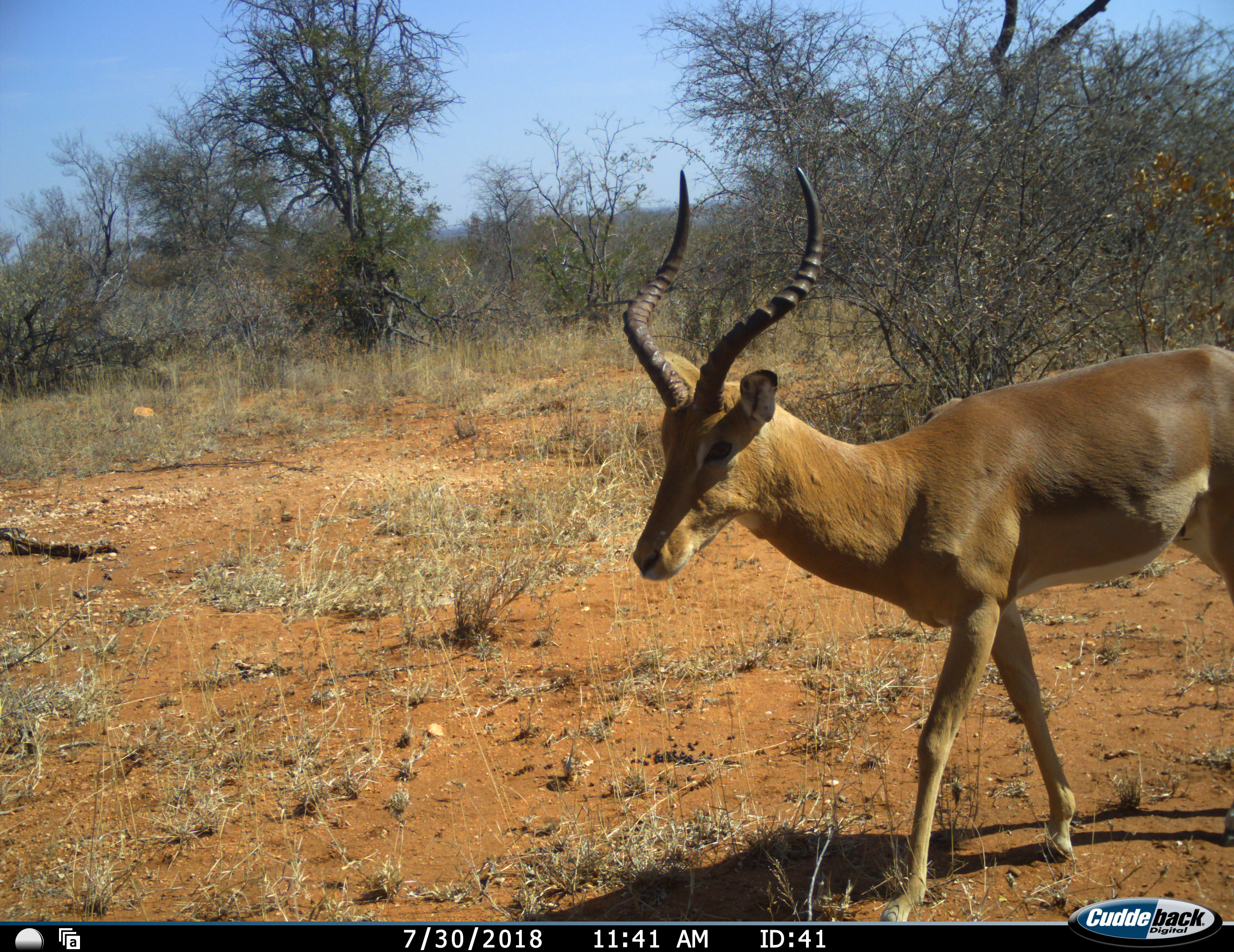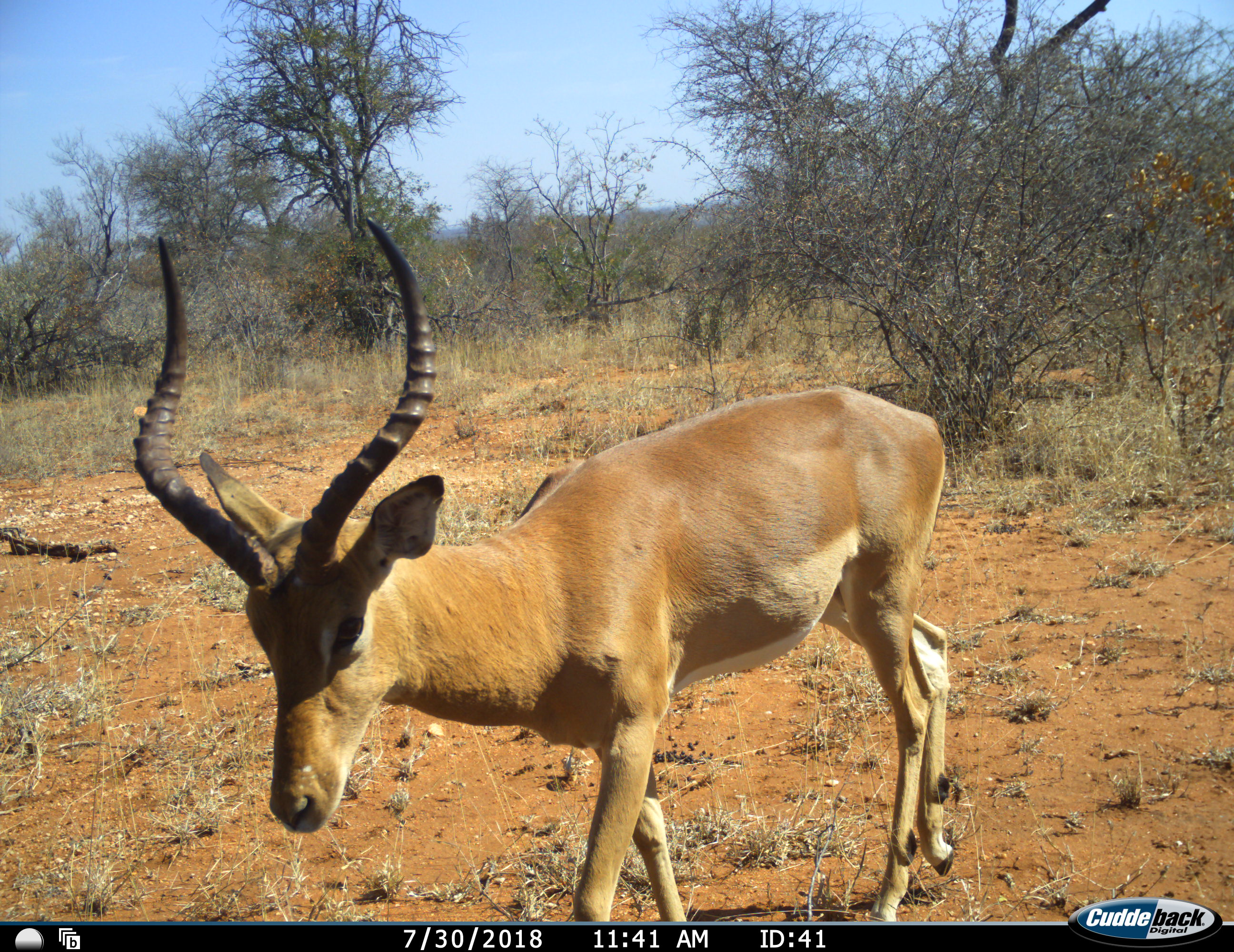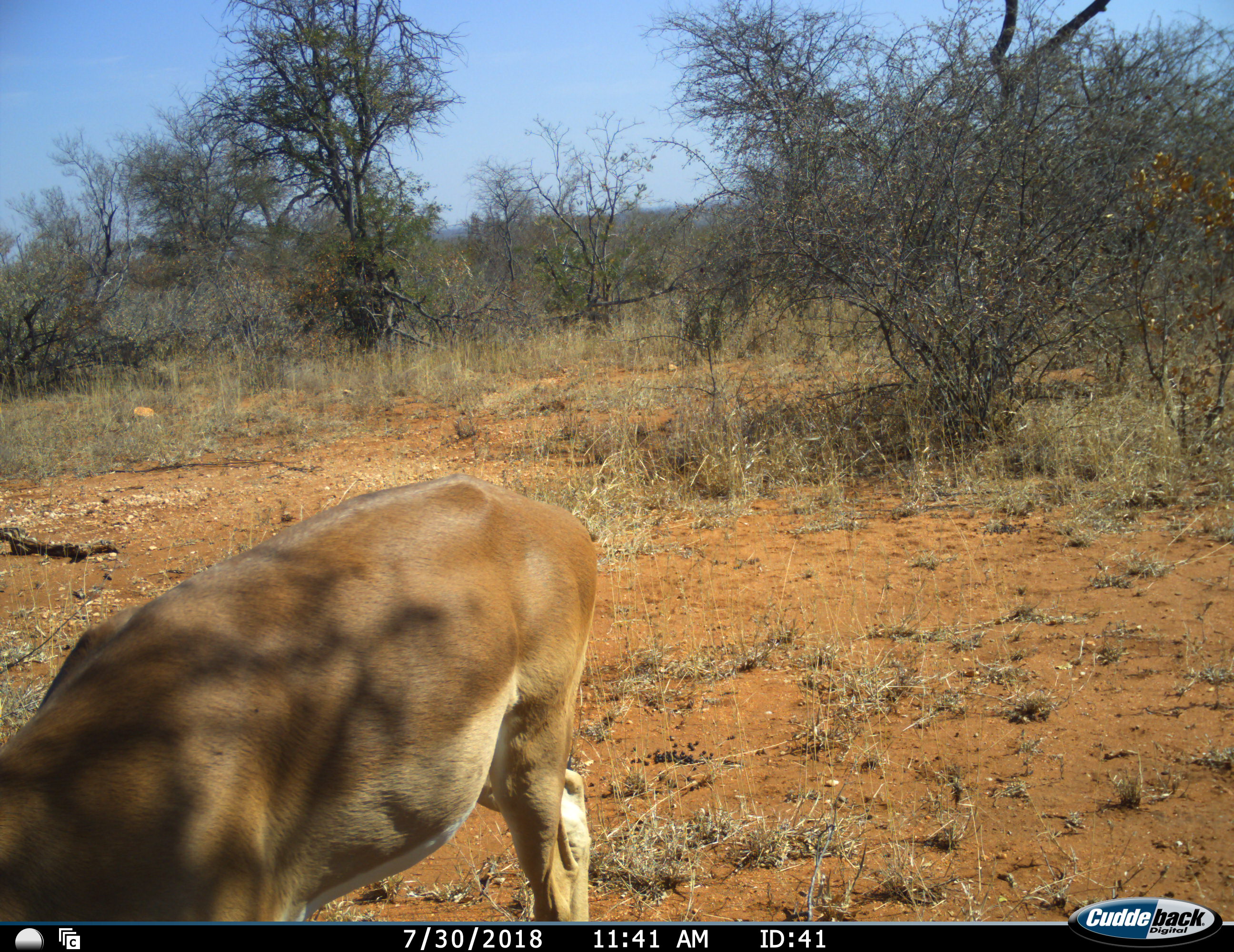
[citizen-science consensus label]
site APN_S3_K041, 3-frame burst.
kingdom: Animalia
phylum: Chordata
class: Mammalia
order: Artiodactyla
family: Bovidae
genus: Aepyceros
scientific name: Aepyceros melampus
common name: impala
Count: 1.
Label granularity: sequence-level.